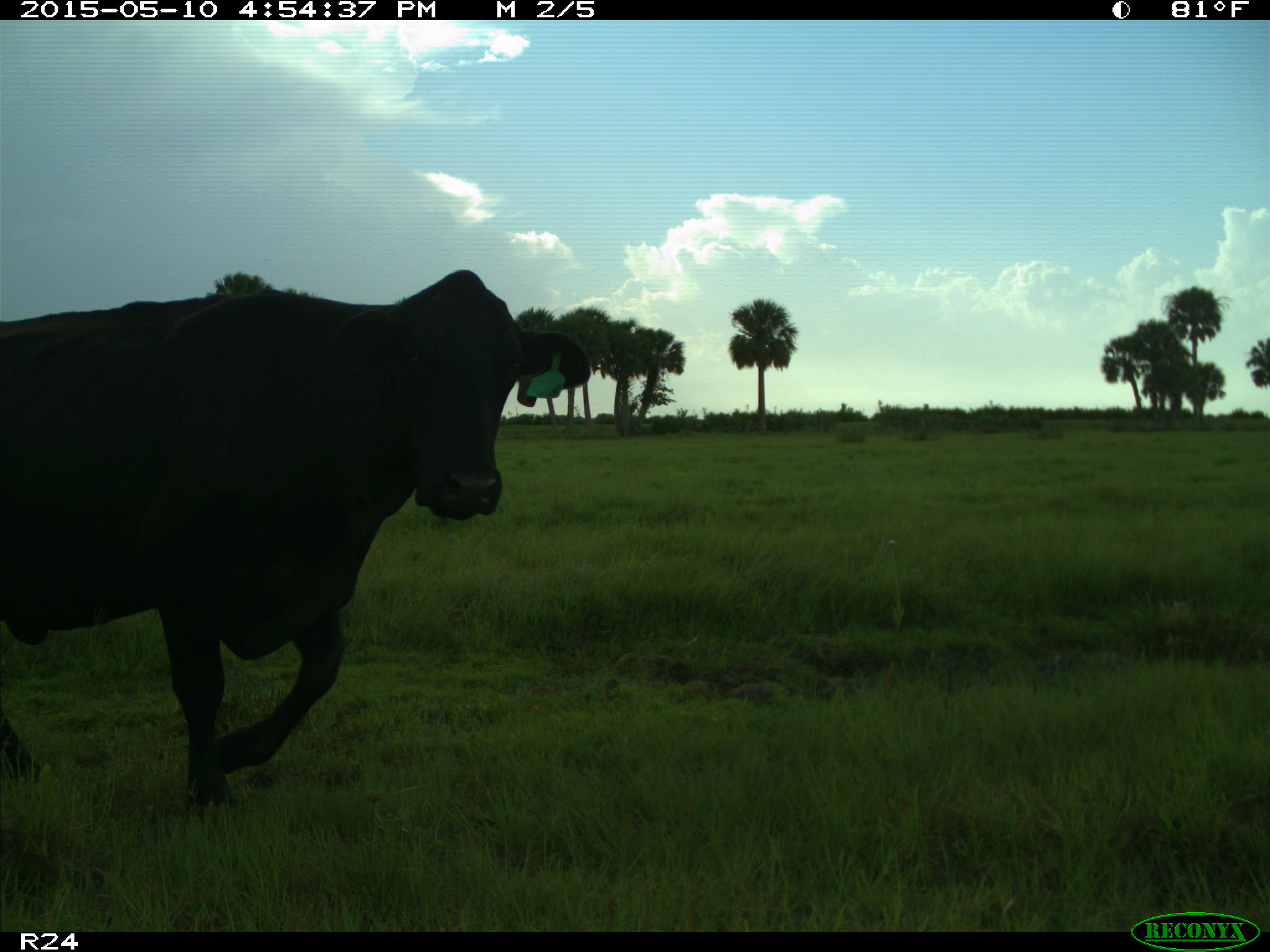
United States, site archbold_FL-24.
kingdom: Animalia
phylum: Chordata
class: Mammalia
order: Artiodactyla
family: Bovidae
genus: Bos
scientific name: Bos taurus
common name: domestic cow